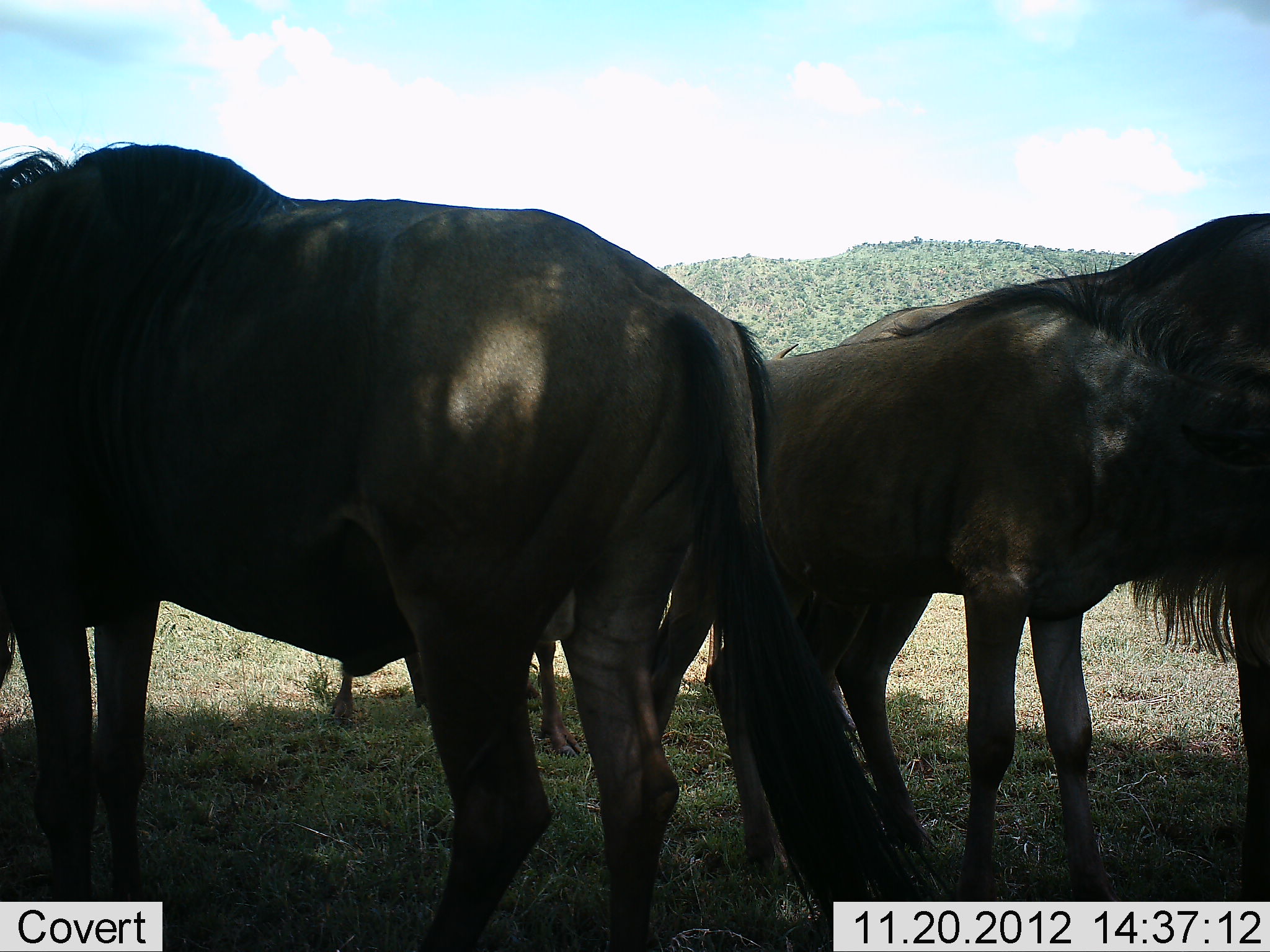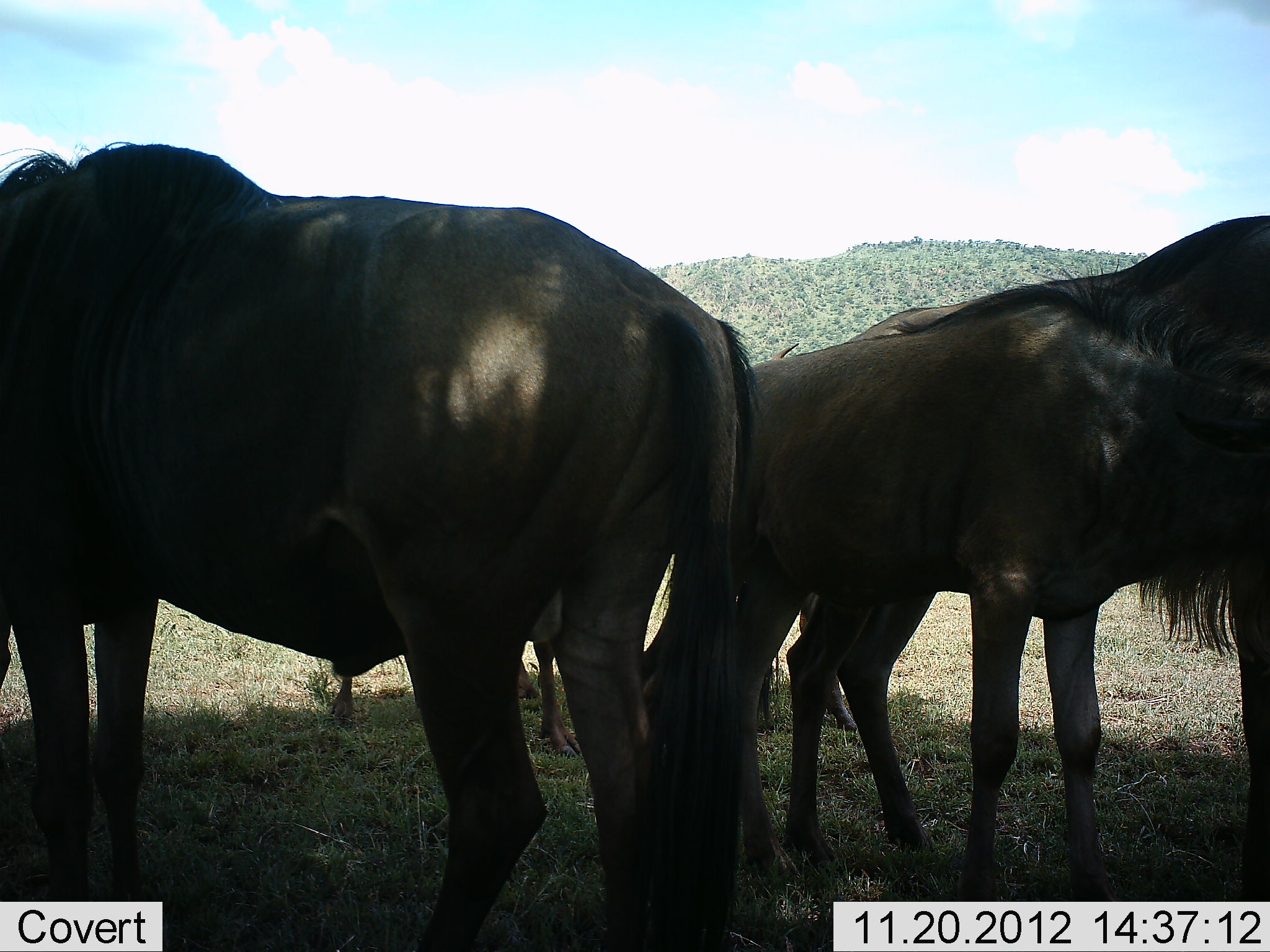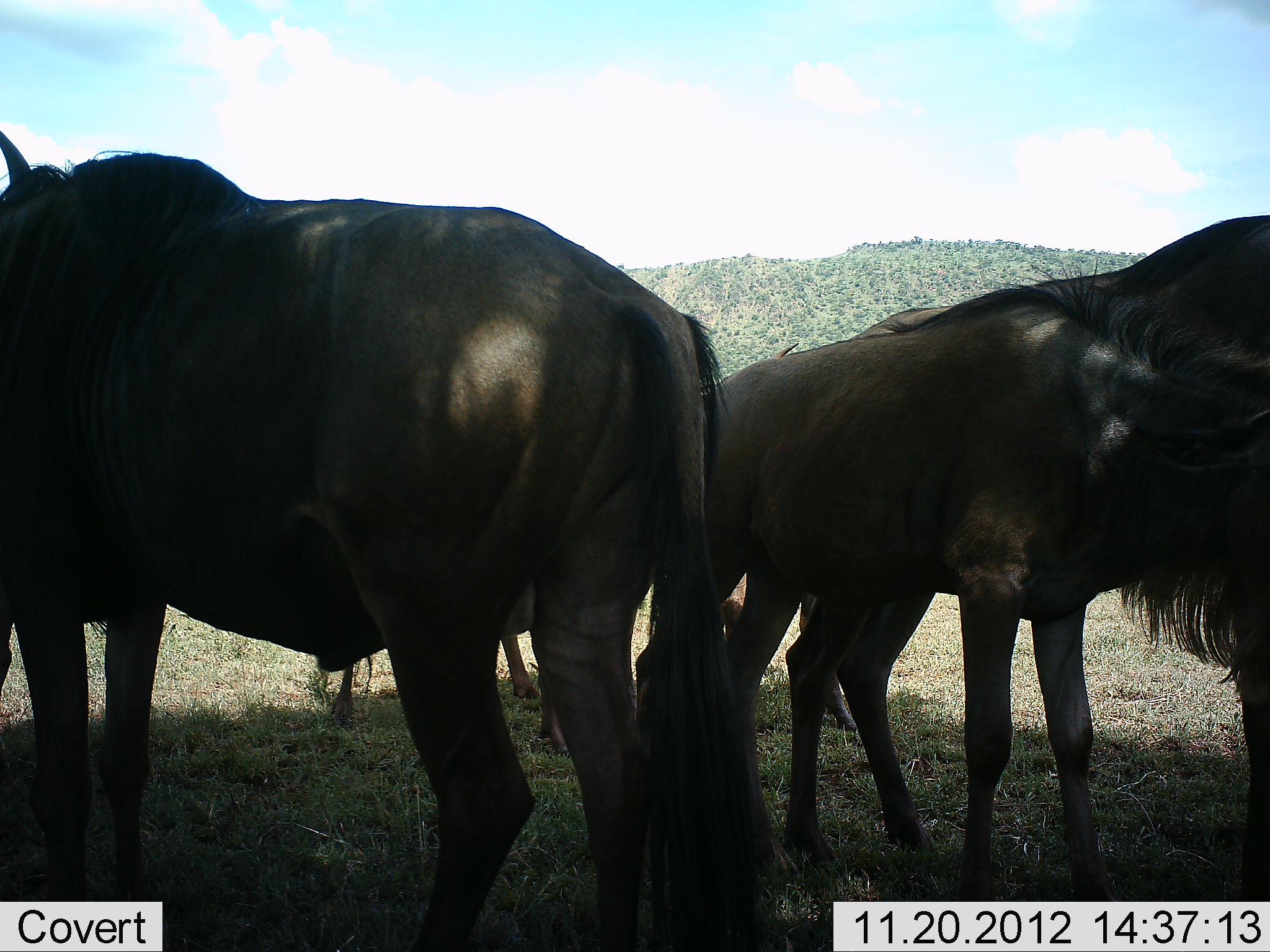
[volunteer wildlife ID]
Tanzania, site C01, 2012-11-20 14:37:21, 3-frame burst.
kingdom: Animalia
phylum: Chordata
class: Mammalia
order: Artiodactyla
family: Bovidae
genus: Connochaetes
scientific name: Connochaetes taurinus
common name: blue wildebeest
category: wildebeest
Wildebeest (blue wildebeest) (Connochaetes taurinus), count 4. Behavior (volunteer vote fractions): standing 100%, resting 0%, moving 7%, interacting 0%. Young present (vote fraction): 0%. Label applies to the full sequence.